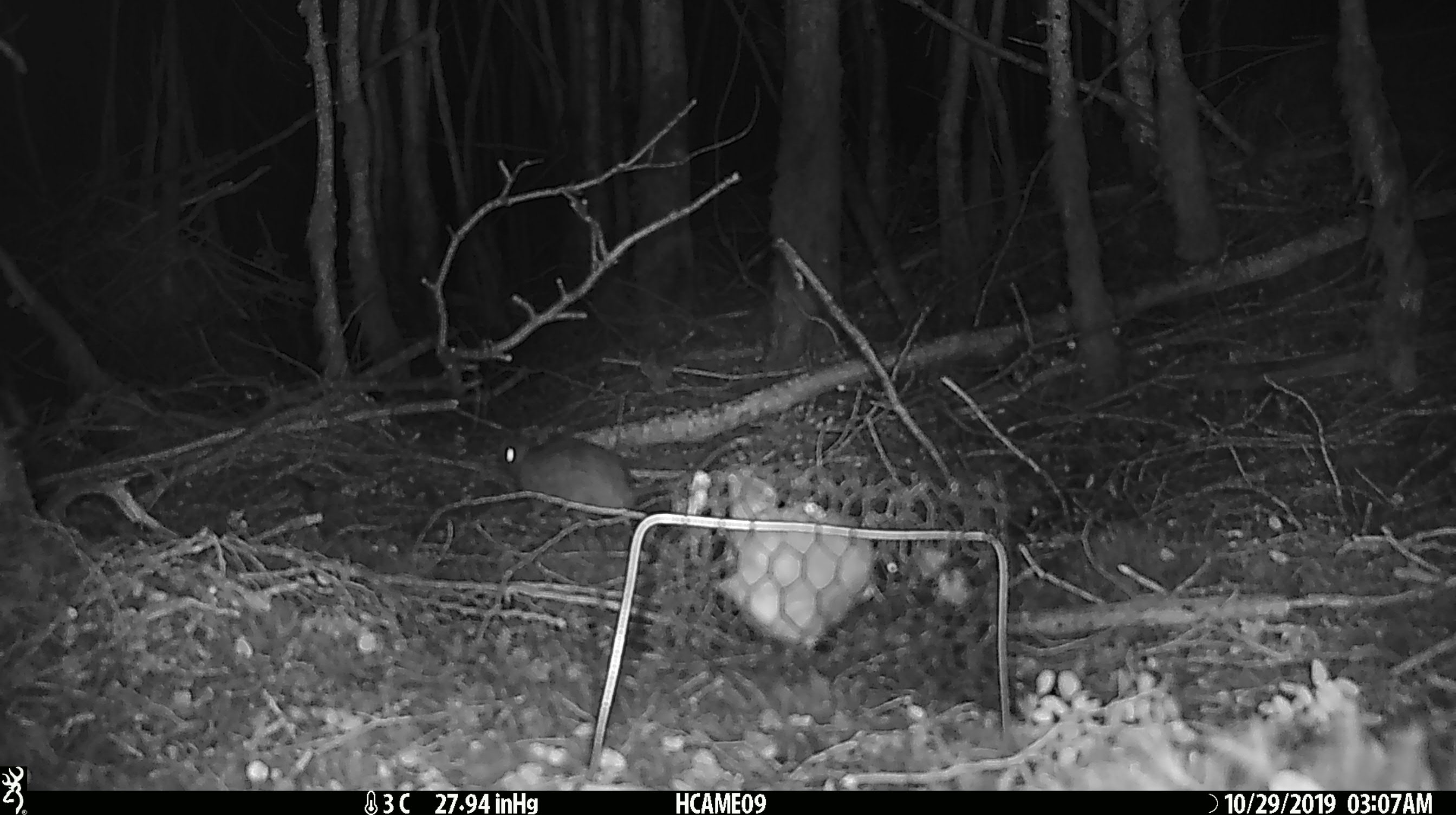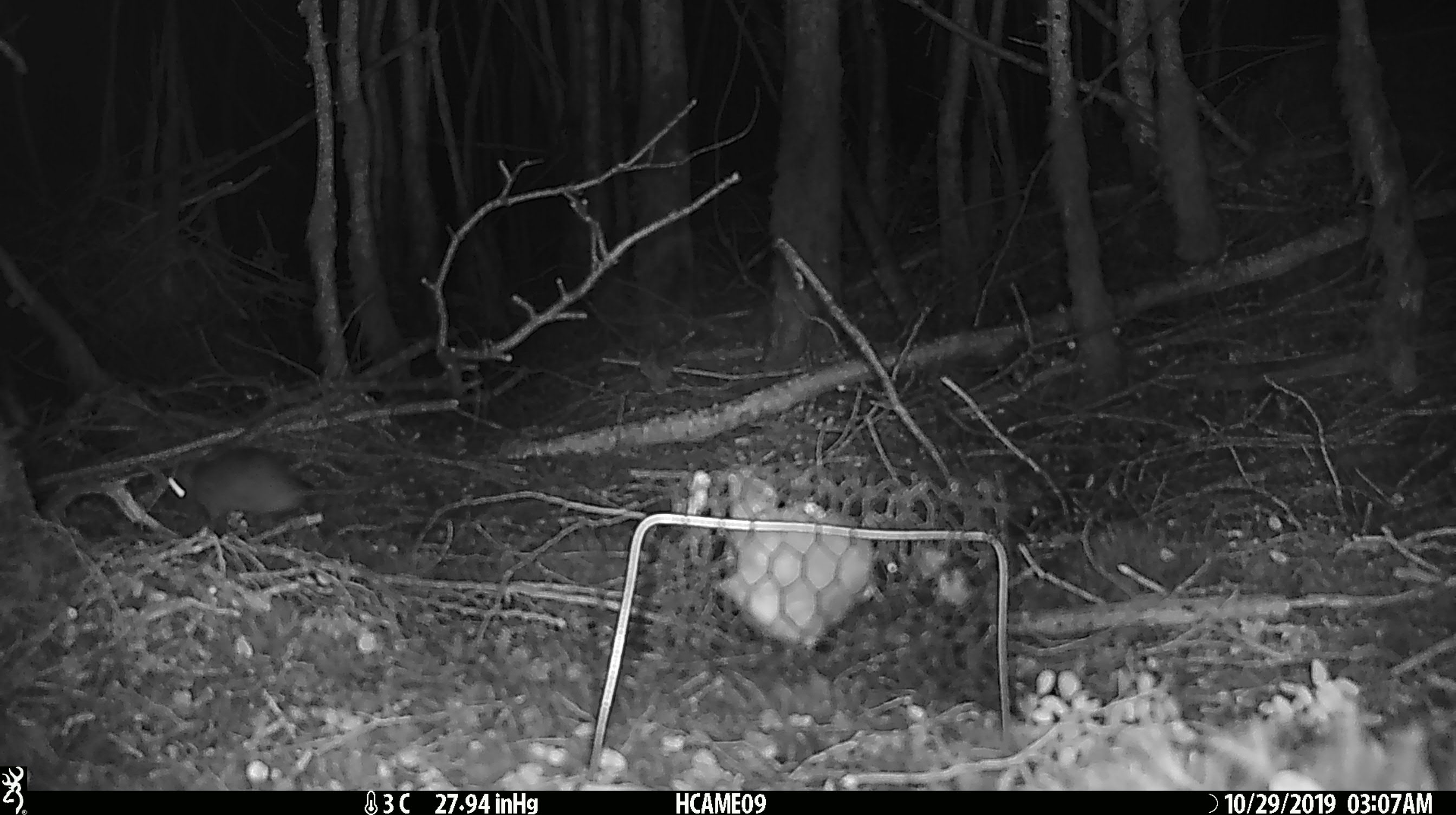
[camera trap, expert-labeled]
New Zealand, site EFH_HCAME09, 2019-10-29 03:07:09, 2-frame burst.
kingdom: Animalia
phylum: Chordata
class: Mammalia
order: Rodentia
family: Muridae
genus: Mus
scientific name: Mus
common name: mouse